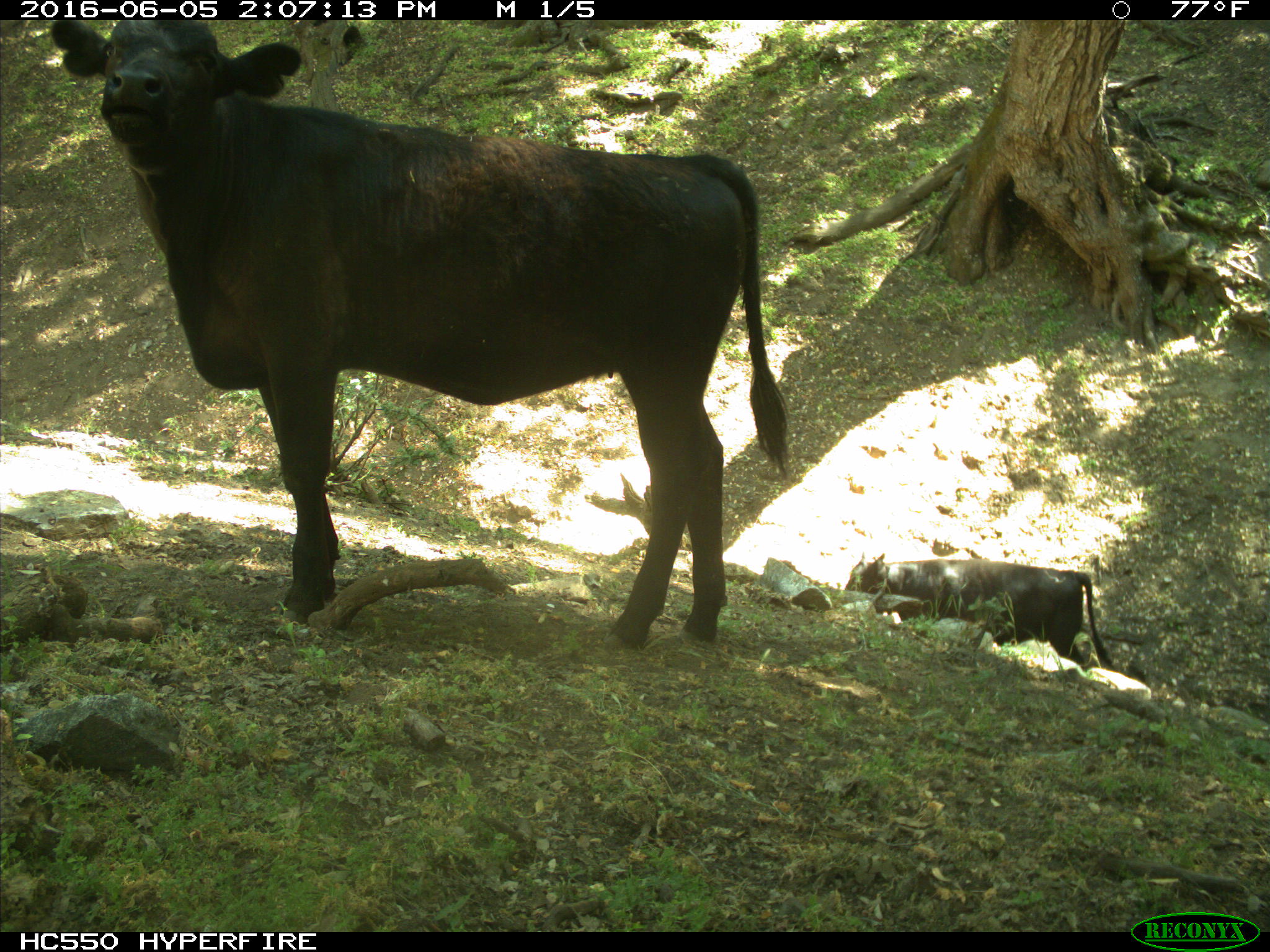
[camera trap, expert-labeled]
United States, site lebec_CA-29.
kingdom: Animalia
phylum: Chordata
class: Mammalia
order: Artiodactyla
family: Bovidae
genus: Bos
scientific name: Bos taurus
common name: domestic cow